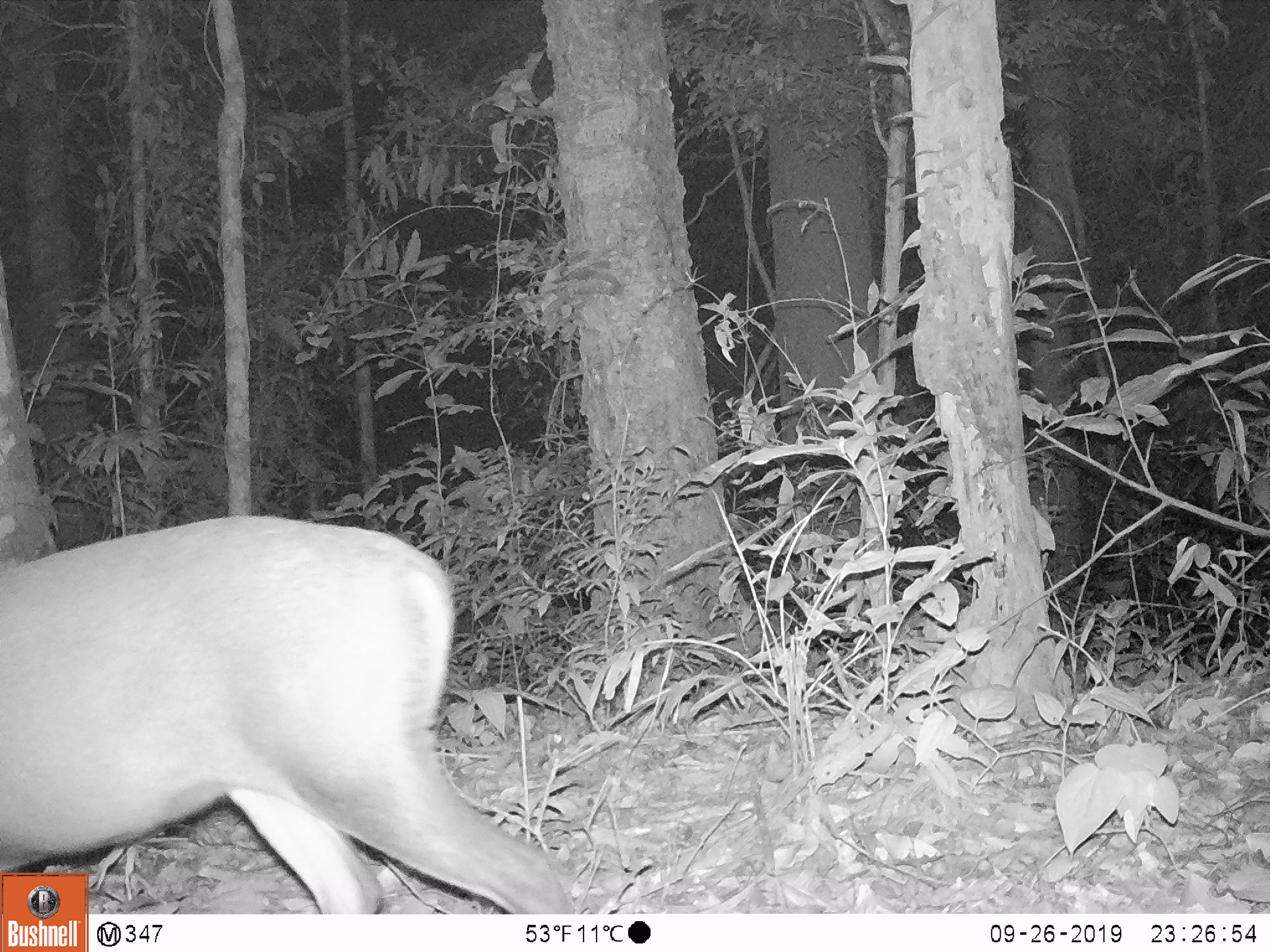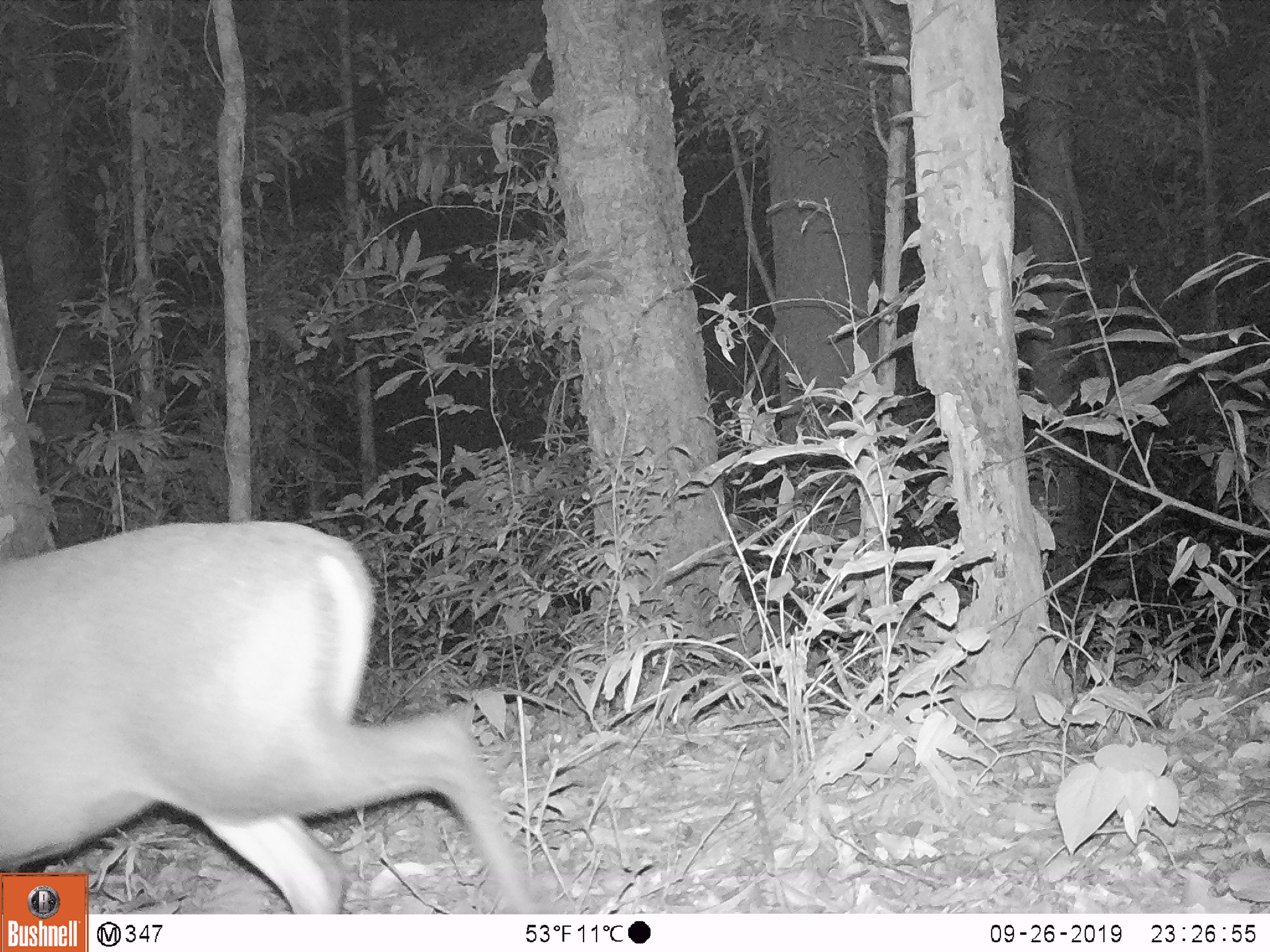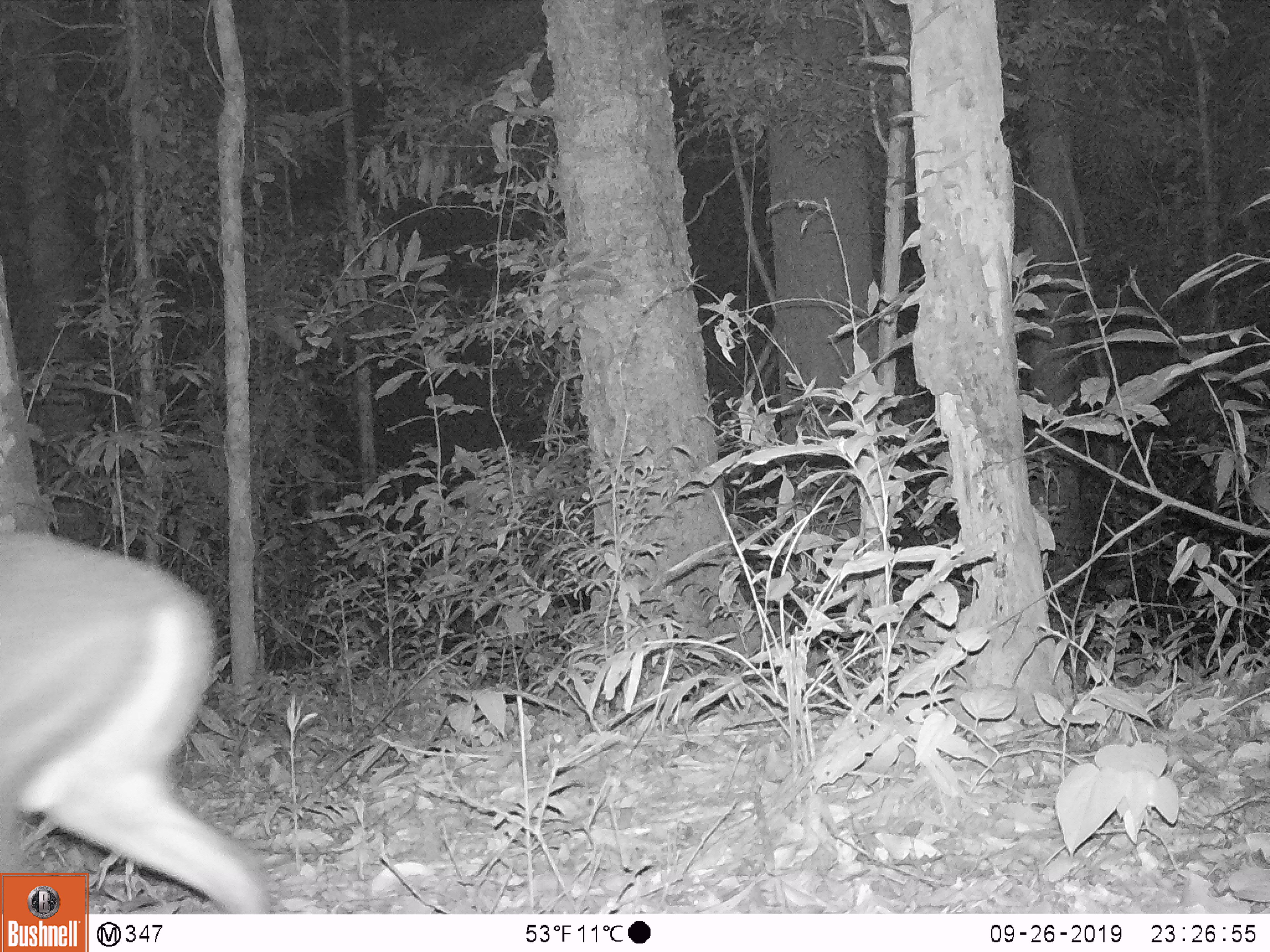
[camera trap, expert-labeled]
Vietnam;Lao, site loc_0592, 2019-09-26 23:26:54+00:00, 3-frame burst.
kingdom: Animalia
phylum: Chordata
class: Mammalia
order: Artiodactyla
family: Cervidae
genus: Muntiacus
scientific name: Muntiacus rooseveltorum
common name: roosevelt's muntjac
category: roosevelts muntjac group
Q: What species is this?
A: Roosevelts muntjac group (roosevelt's muntjac) (Muntiacus rooseveltorum).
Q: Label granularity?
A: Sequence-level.